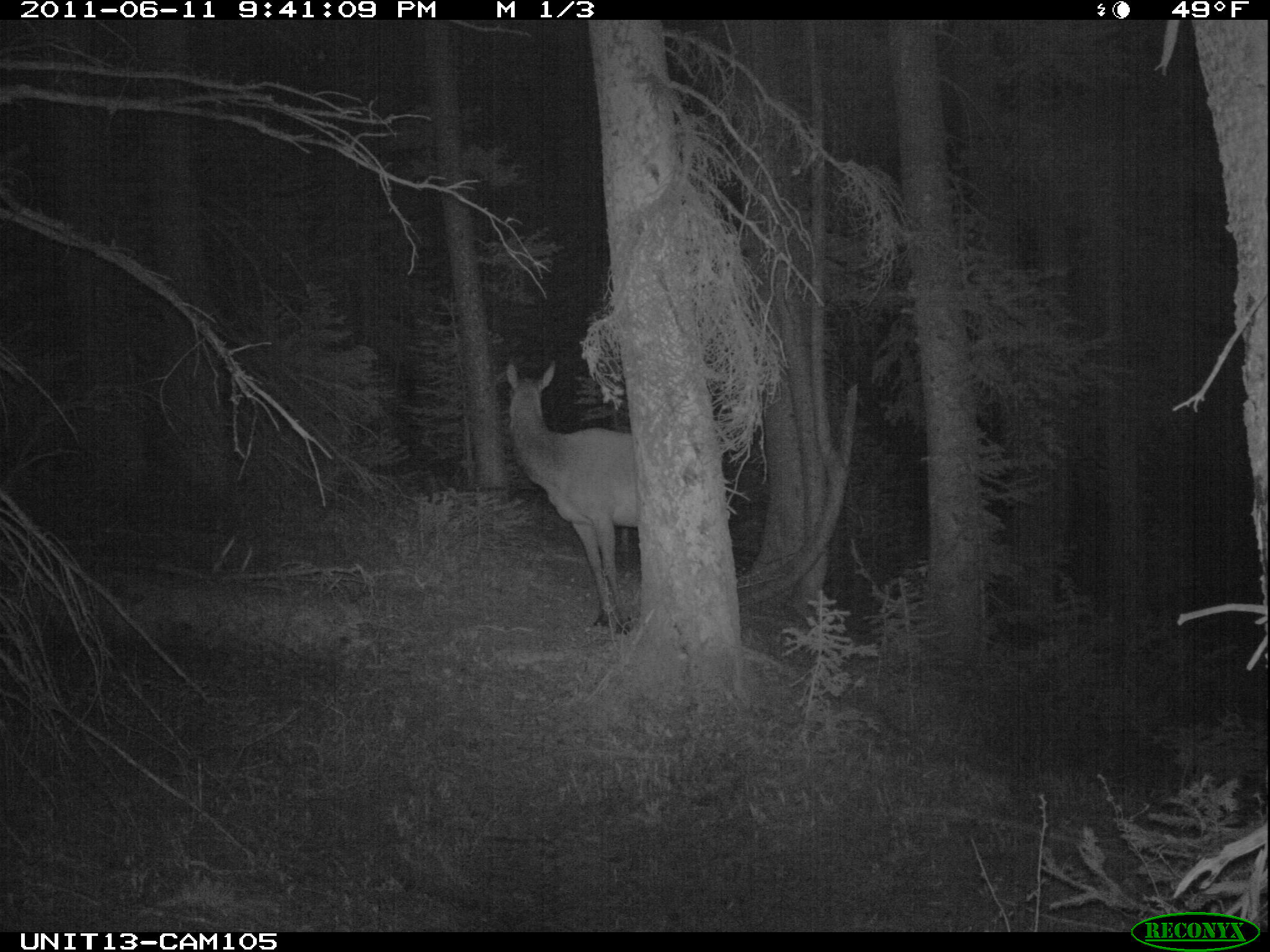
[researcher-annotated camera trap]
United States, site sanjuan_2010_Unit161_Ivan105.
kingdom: Animalia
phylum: Chordata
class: Mammalia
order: Artiodactyla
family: Cervidae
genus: Cervus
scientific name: Cervus elaphus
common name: red deer